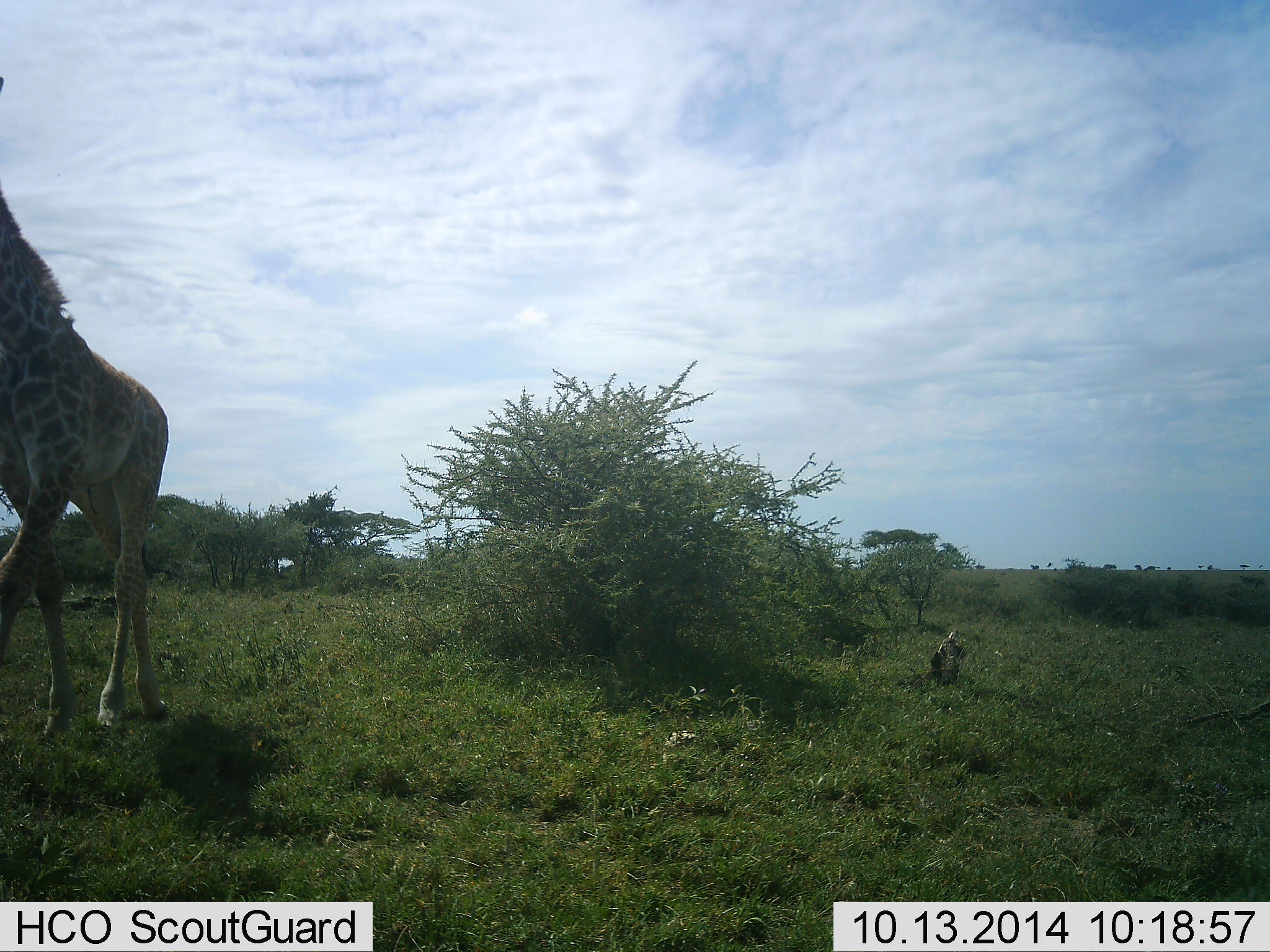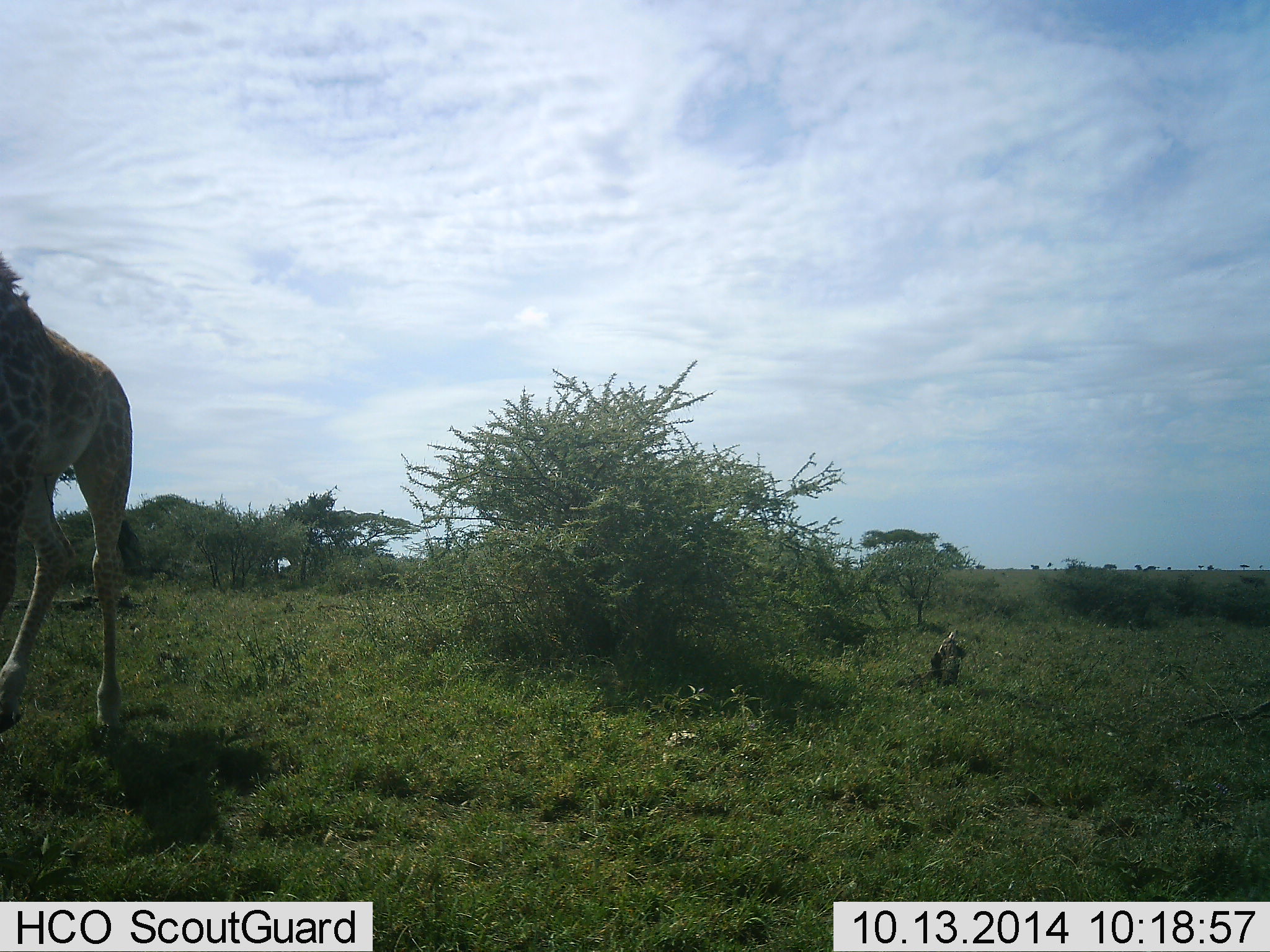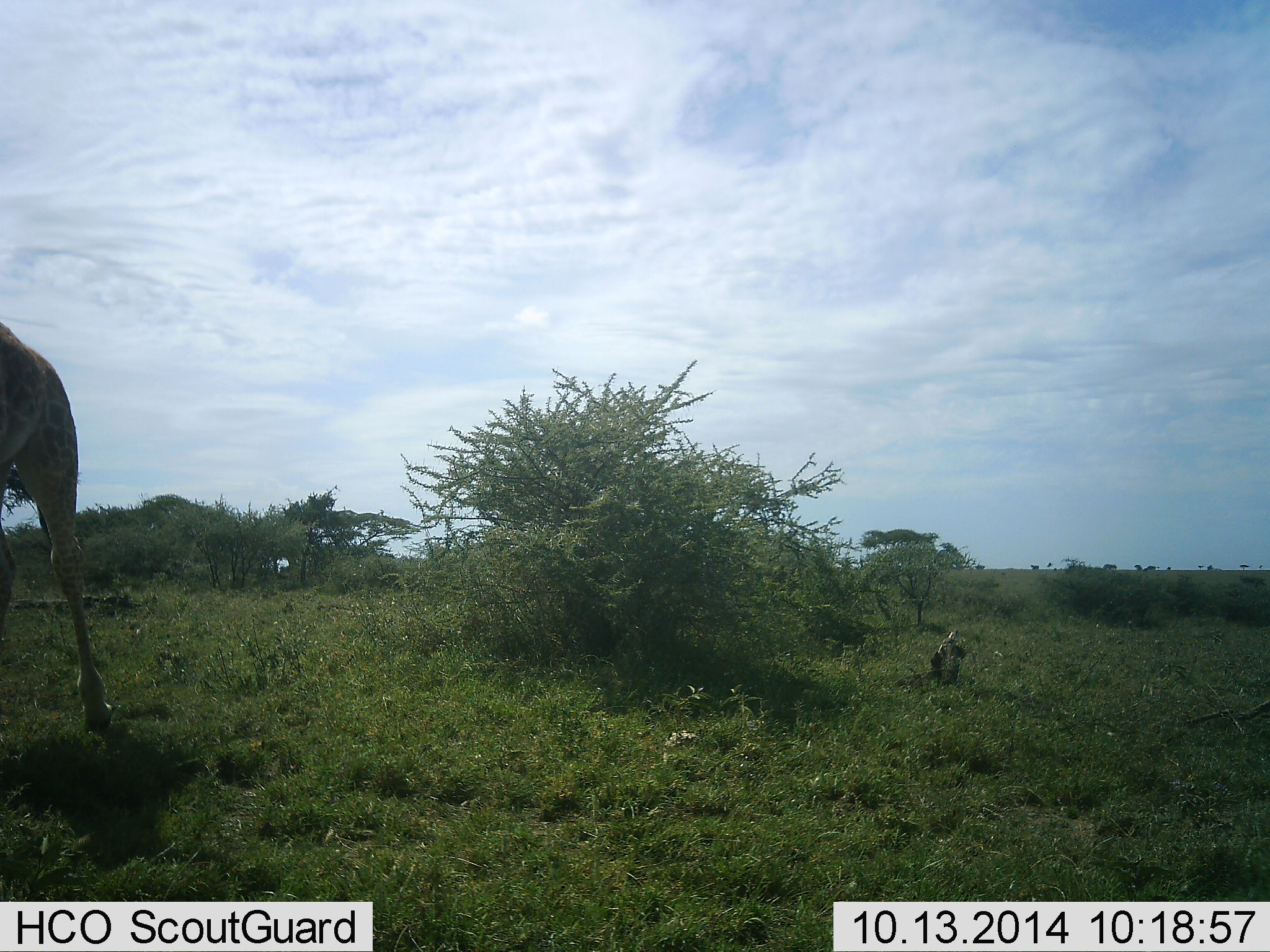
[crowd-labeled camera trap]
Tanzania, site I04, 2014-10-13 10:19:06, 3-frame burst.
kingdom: Animalia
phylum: Chordata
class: Mammalia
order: Artiodactyla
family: Giraffidae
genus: Giraffa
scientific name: Giraffa camelopardalis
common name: giraffe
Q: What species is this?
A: Giraffe (Giraffa camelopardalis).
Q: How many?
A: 1.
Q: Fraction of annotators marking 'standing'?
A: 10%.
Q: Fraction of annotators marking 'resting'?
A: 0%.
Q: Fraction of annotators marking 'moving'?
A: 90%.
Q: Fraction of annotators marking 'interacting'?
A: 0%.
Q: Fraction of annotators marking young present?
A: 0%.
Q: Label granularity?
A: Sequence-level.